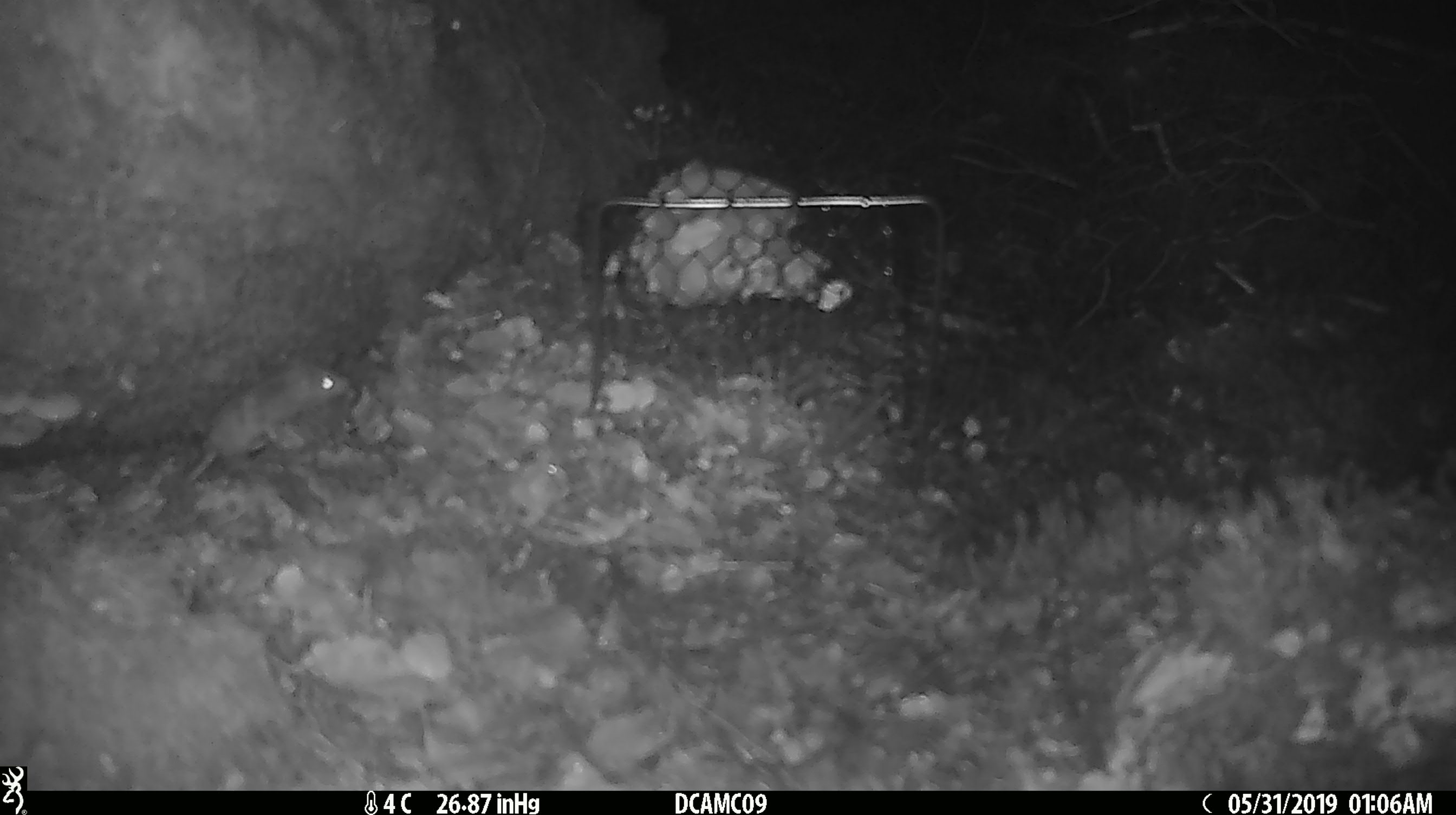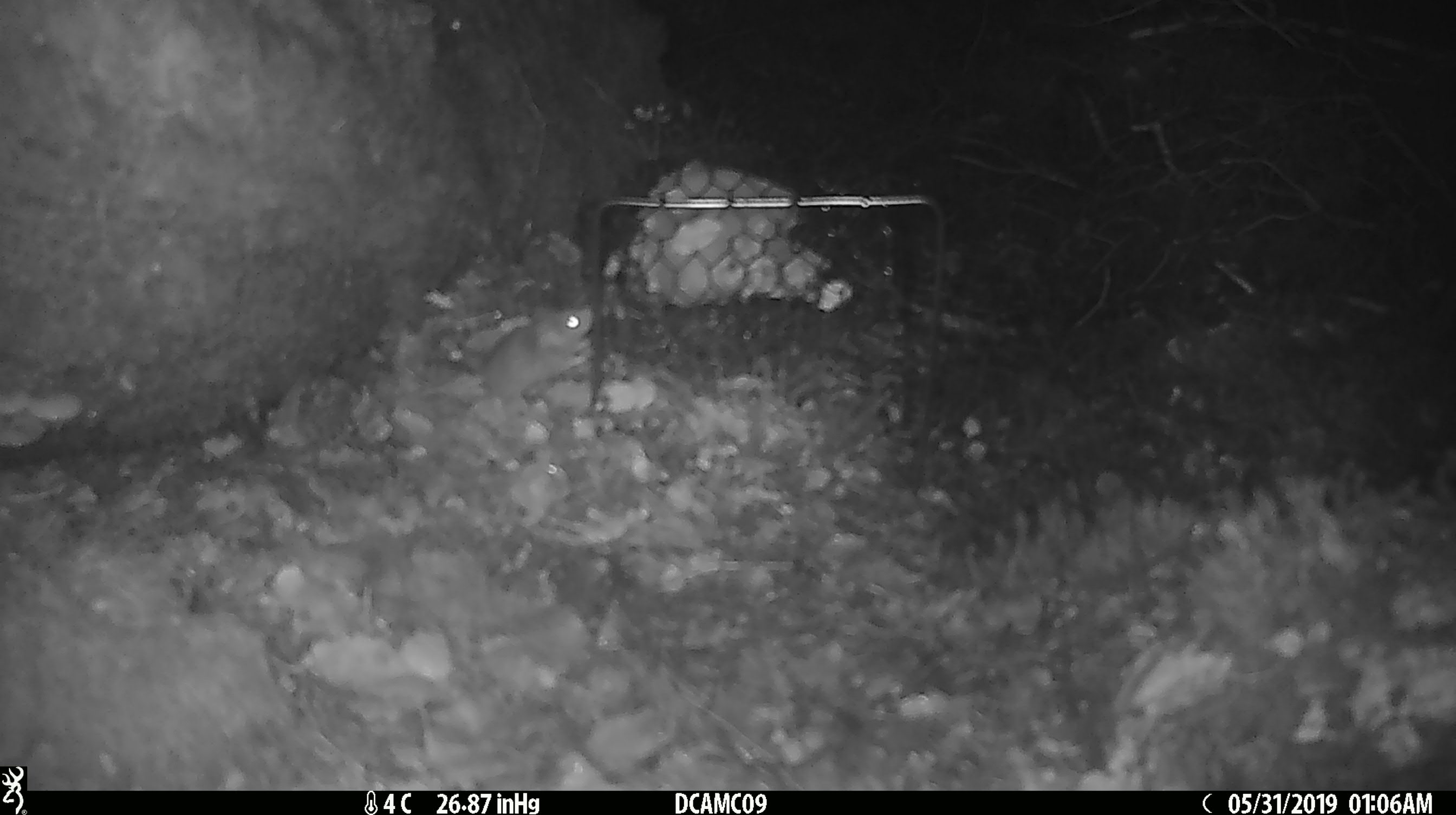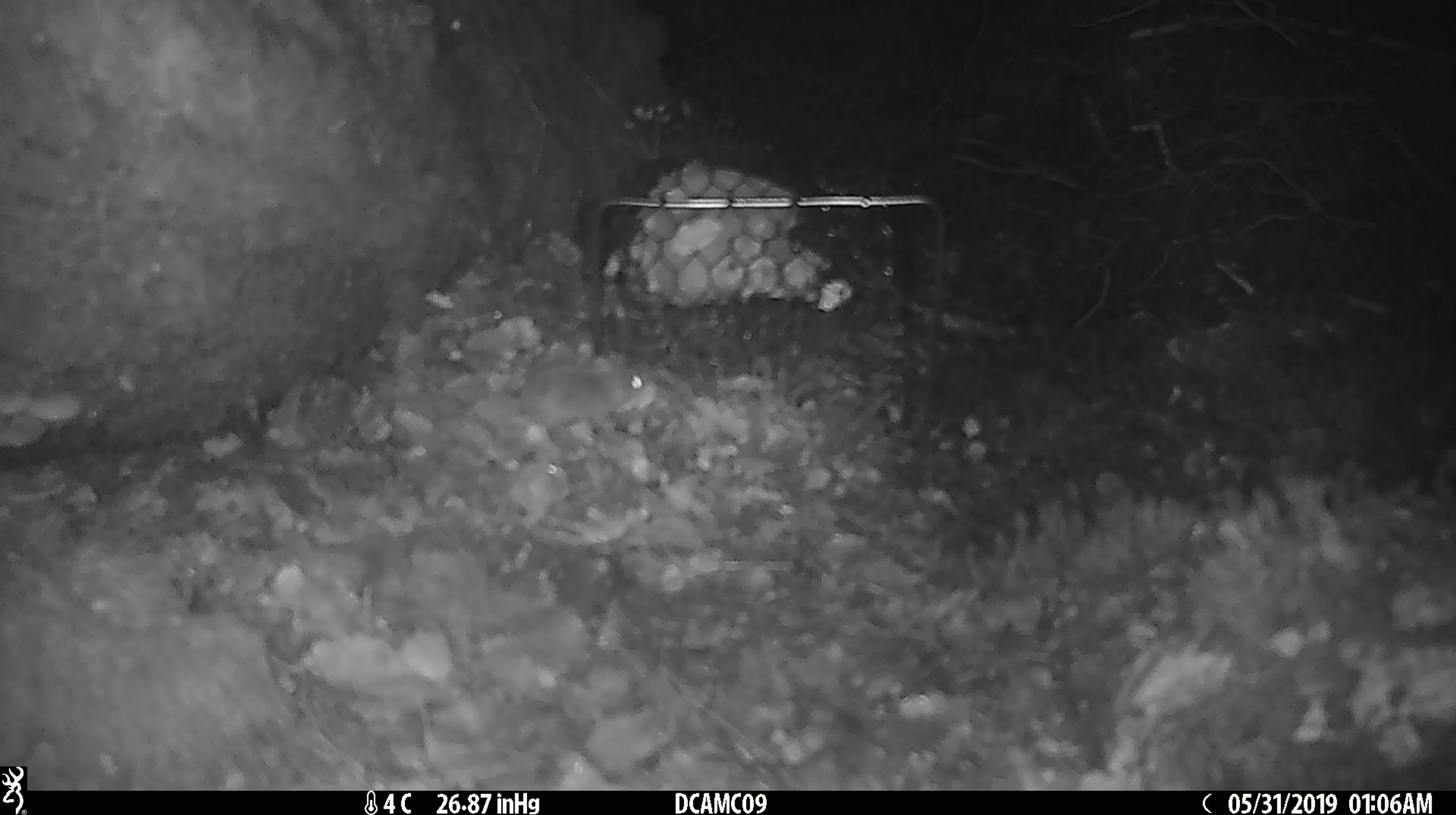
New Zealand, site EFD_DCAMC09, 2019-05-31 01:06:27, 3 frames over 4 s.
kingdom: Animalia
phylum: Chordata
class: Mammalia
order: Rodentia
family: Muridae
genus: Mus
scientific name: Mus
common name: mouse